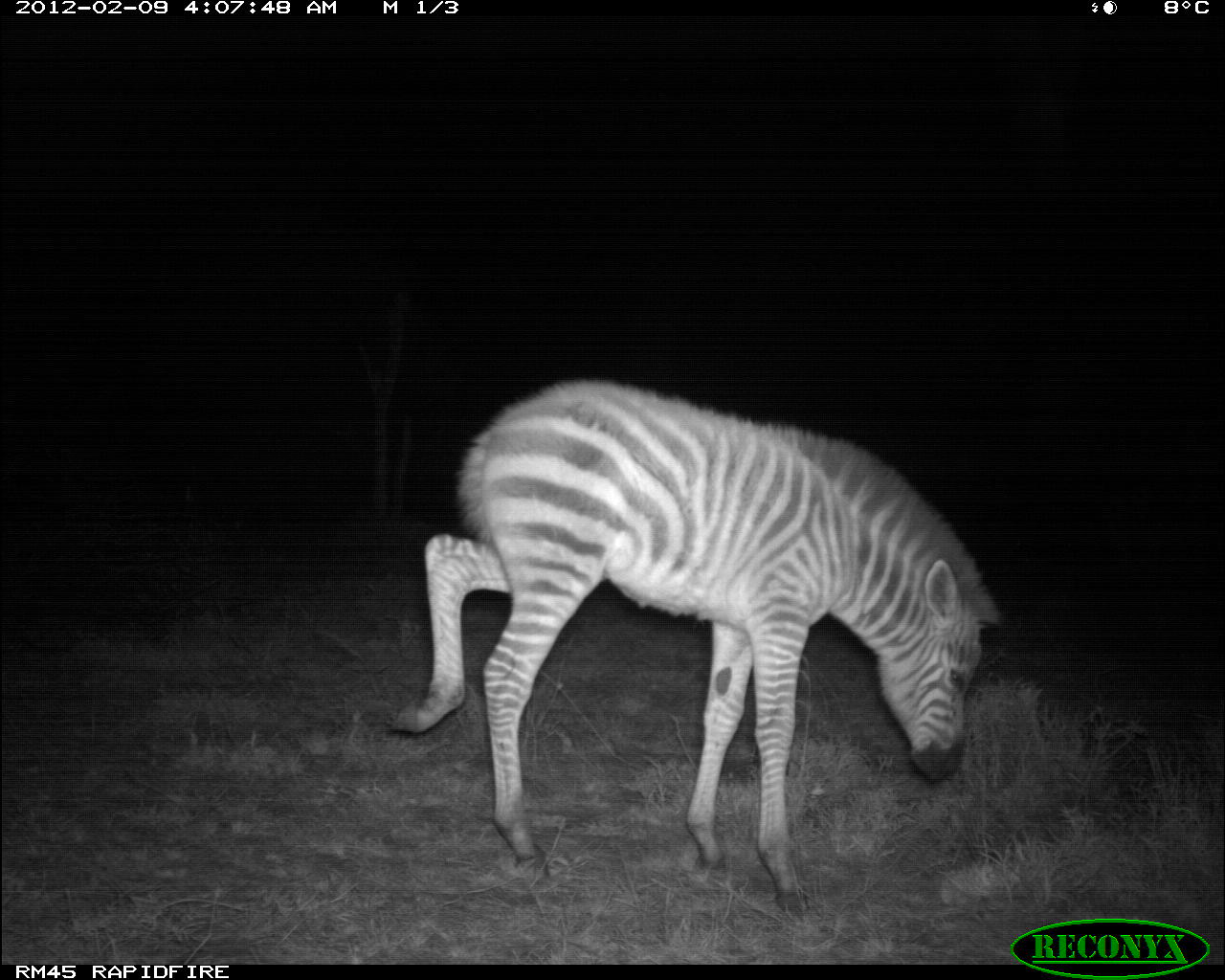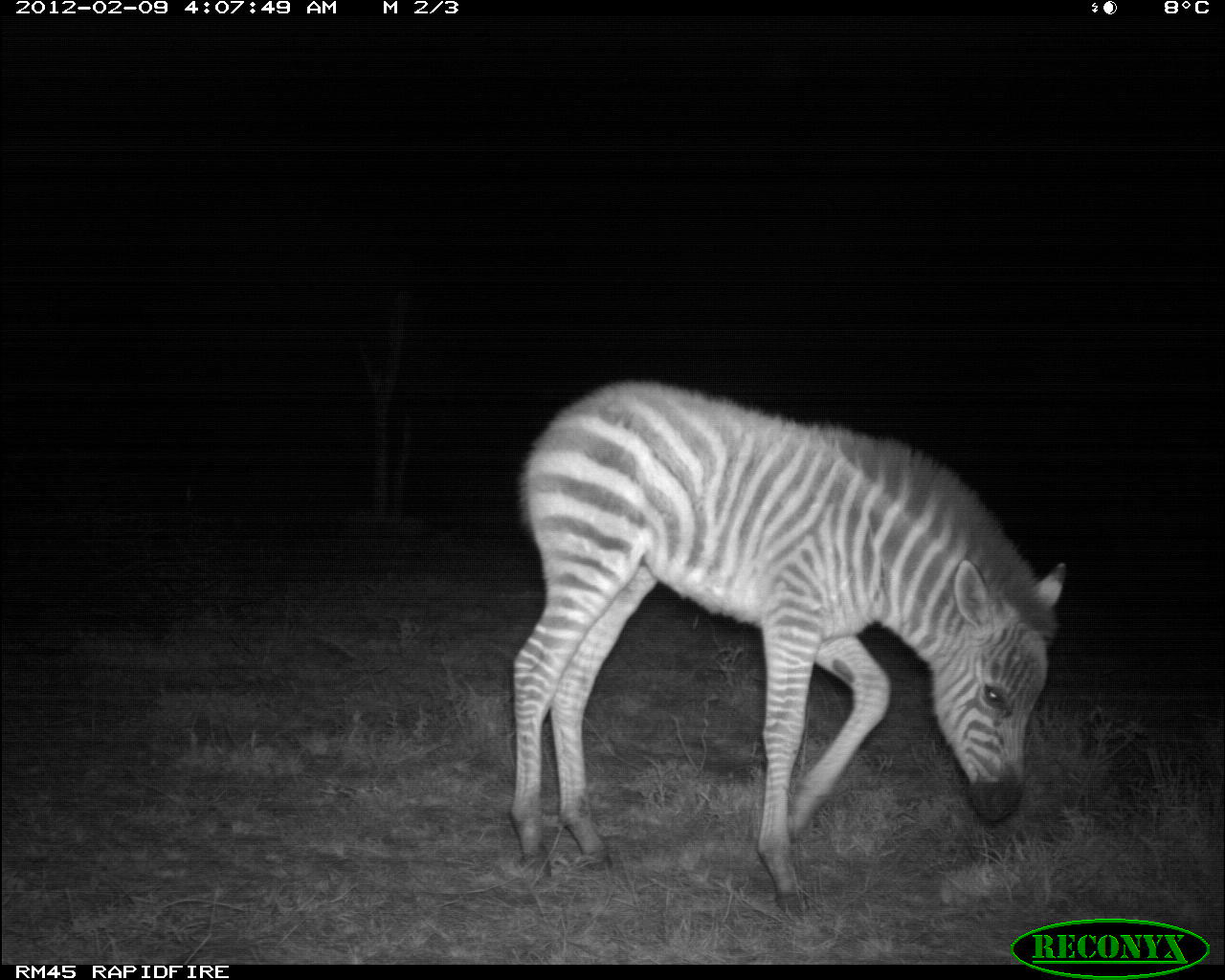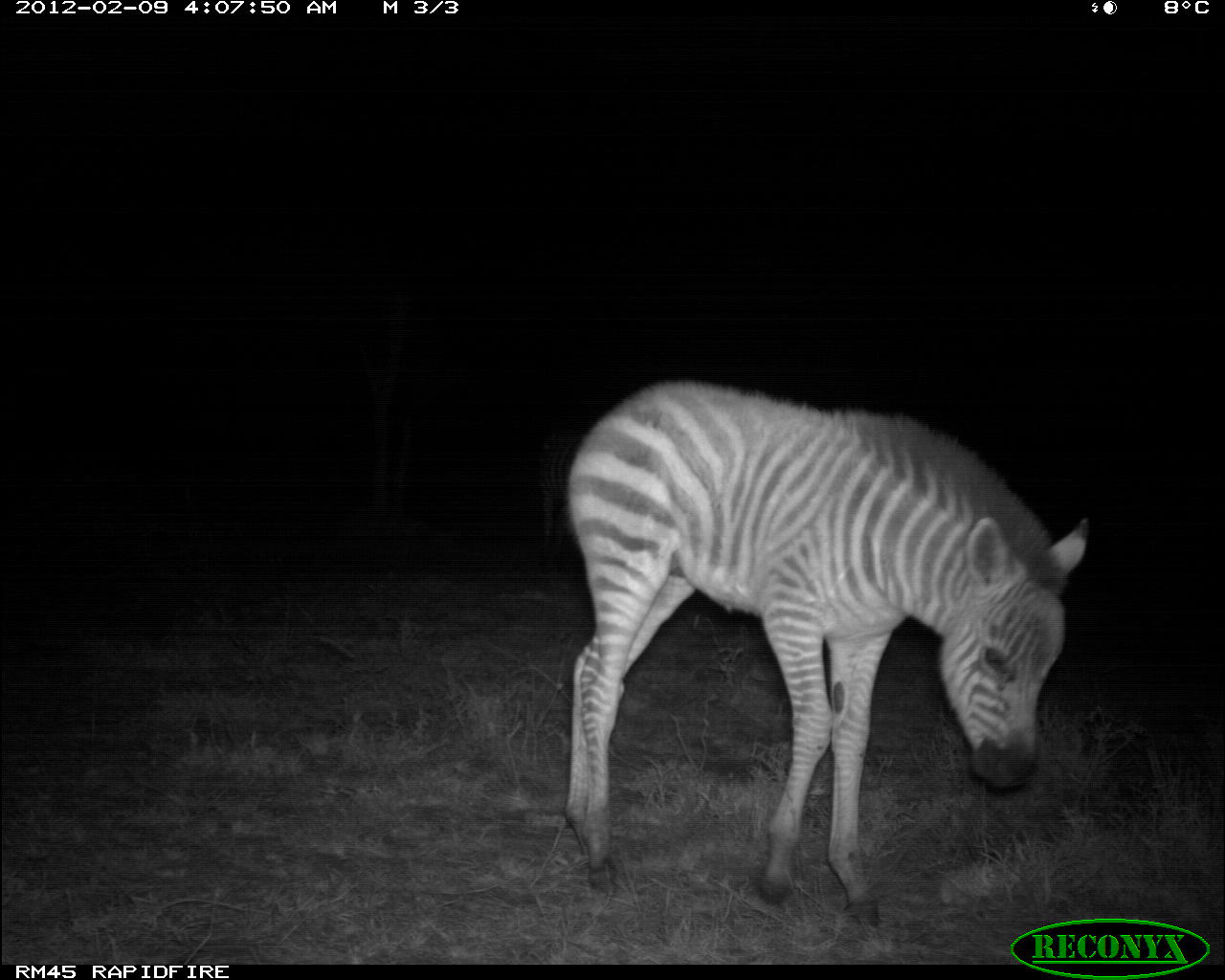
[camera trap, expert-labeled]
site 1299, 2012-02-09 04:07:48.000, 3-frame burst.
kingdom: Animalia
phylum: Chordata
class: Mammalia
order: Perissodactyla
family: Equidae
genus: Equus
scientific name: Equus quagga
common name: plains zebra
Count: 1.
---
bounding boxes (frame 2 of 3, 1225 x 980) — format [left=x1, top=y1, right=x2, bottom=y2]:
equus quagga: [left=502, top=373, right=1070, bottom=929]